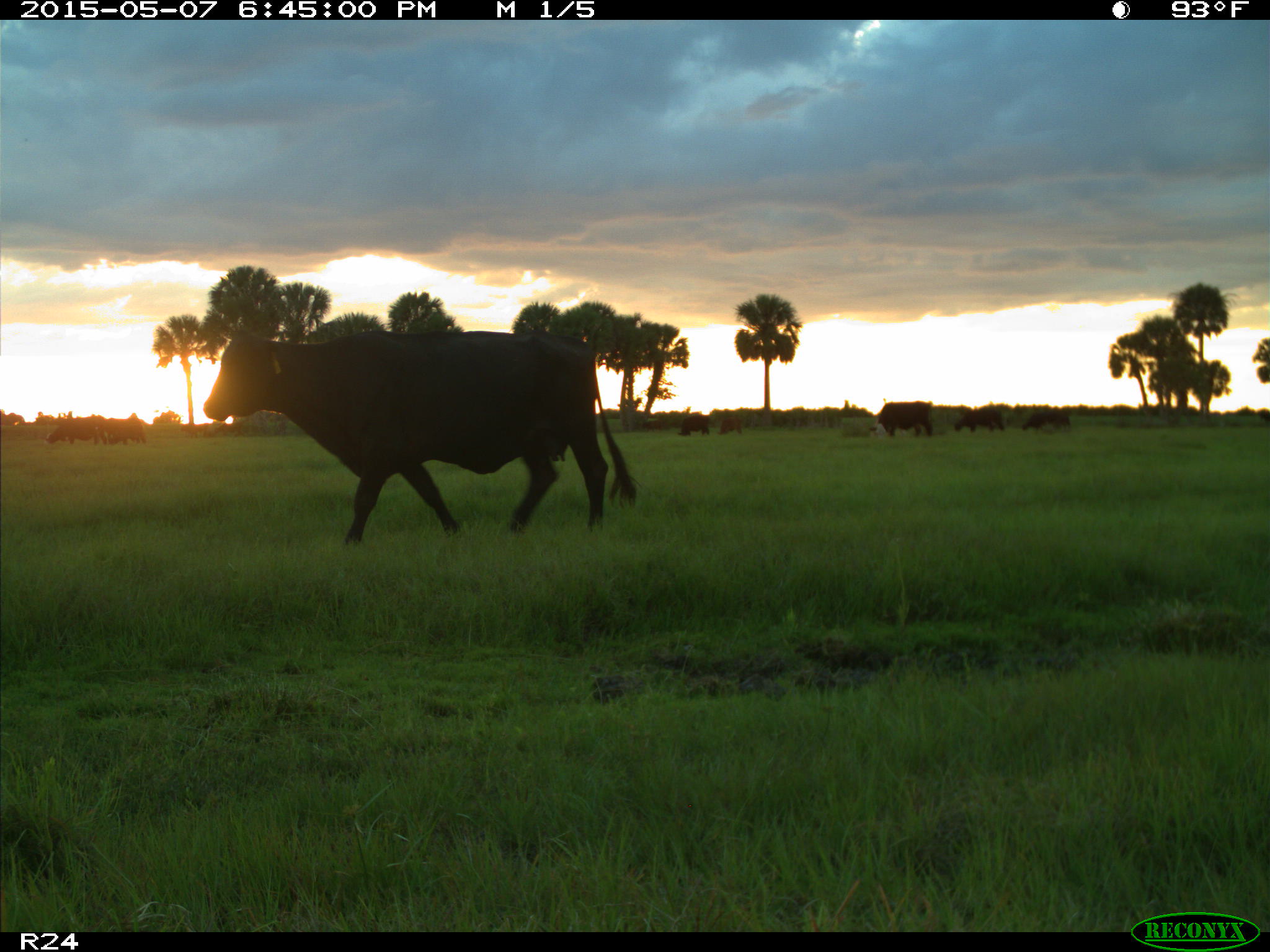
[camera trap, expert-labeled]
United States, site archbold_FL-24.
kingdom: Animalia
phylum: Chordata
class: Mammalia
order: Artiodactyla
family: Bovidae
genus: Bos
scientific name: Bos taurus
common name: domestic cow